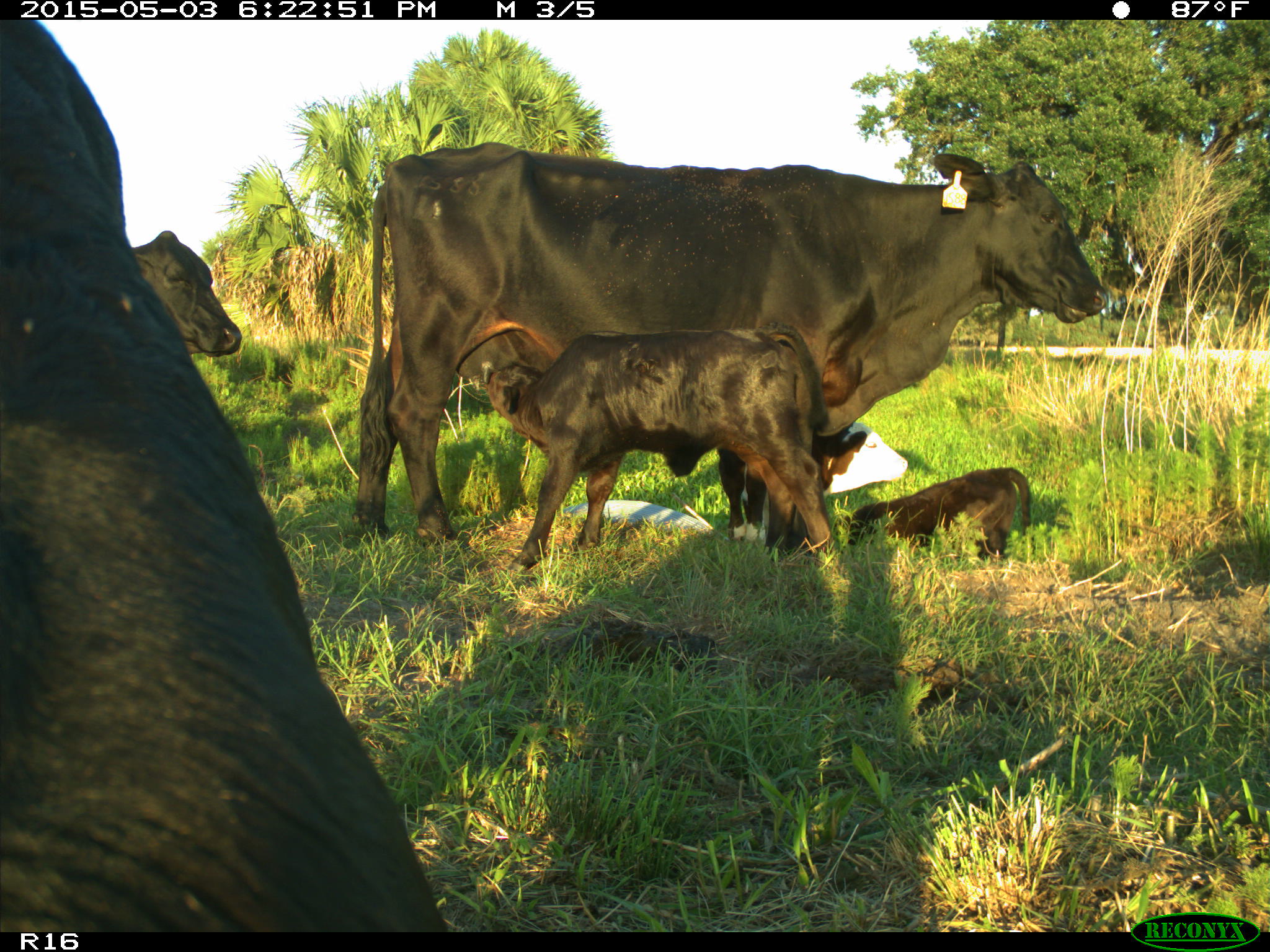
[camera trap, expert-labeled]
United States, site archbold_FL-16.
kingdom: Animalia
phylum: Chordata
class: Mammalia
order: Artiodactyla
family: Bovidae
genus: Bos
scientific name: Bos taurus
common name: domestic cow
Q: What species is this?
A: Bos taurus (domestic cow).